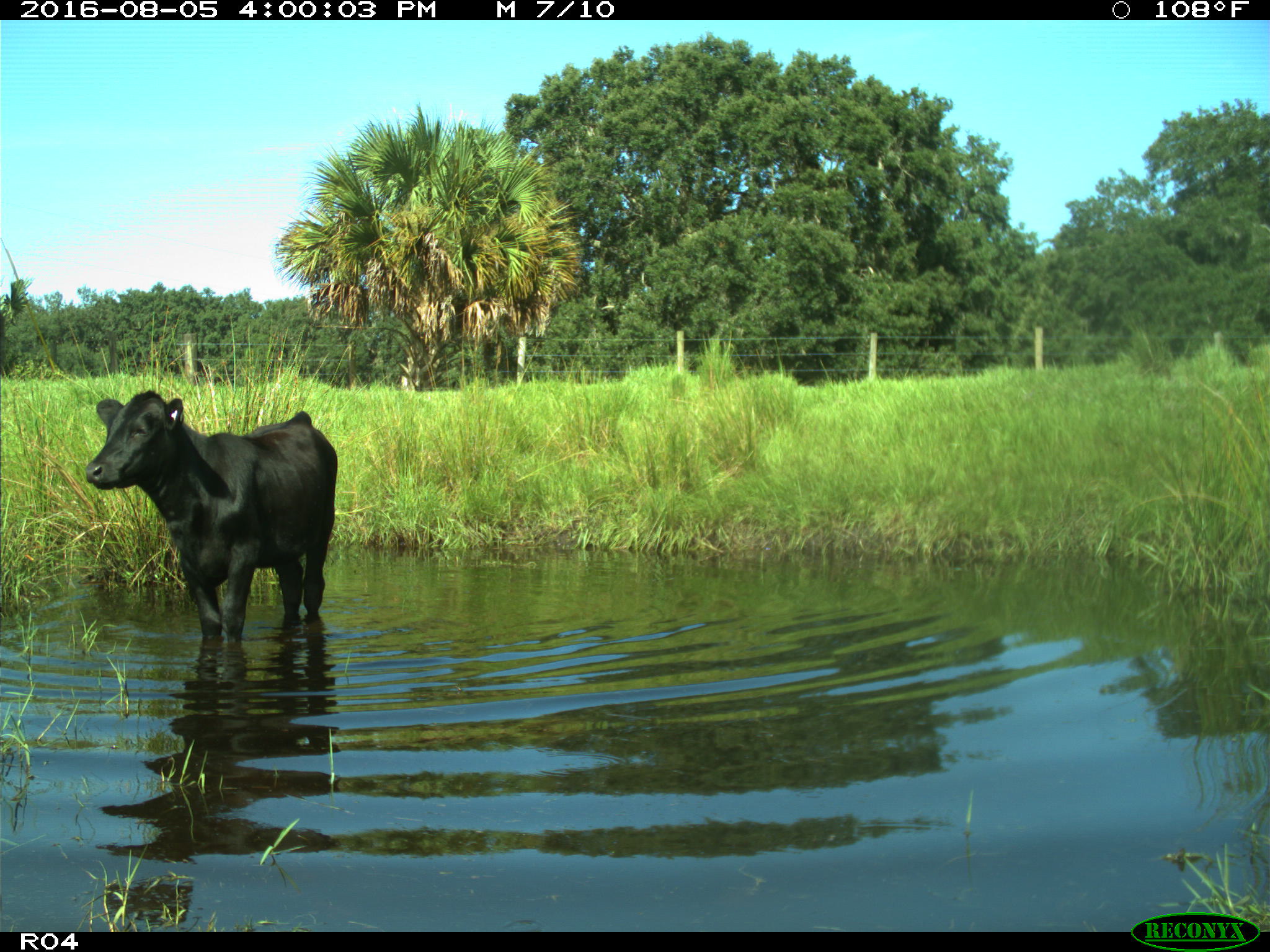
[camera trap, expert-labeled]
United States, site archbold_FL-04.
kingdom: Animalia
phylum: Chordata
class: Mammalia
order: Artiodactyla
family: Bovidae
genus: Bos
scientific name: Bos taurus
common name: domestic cow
Bos taurus (domestic cow).